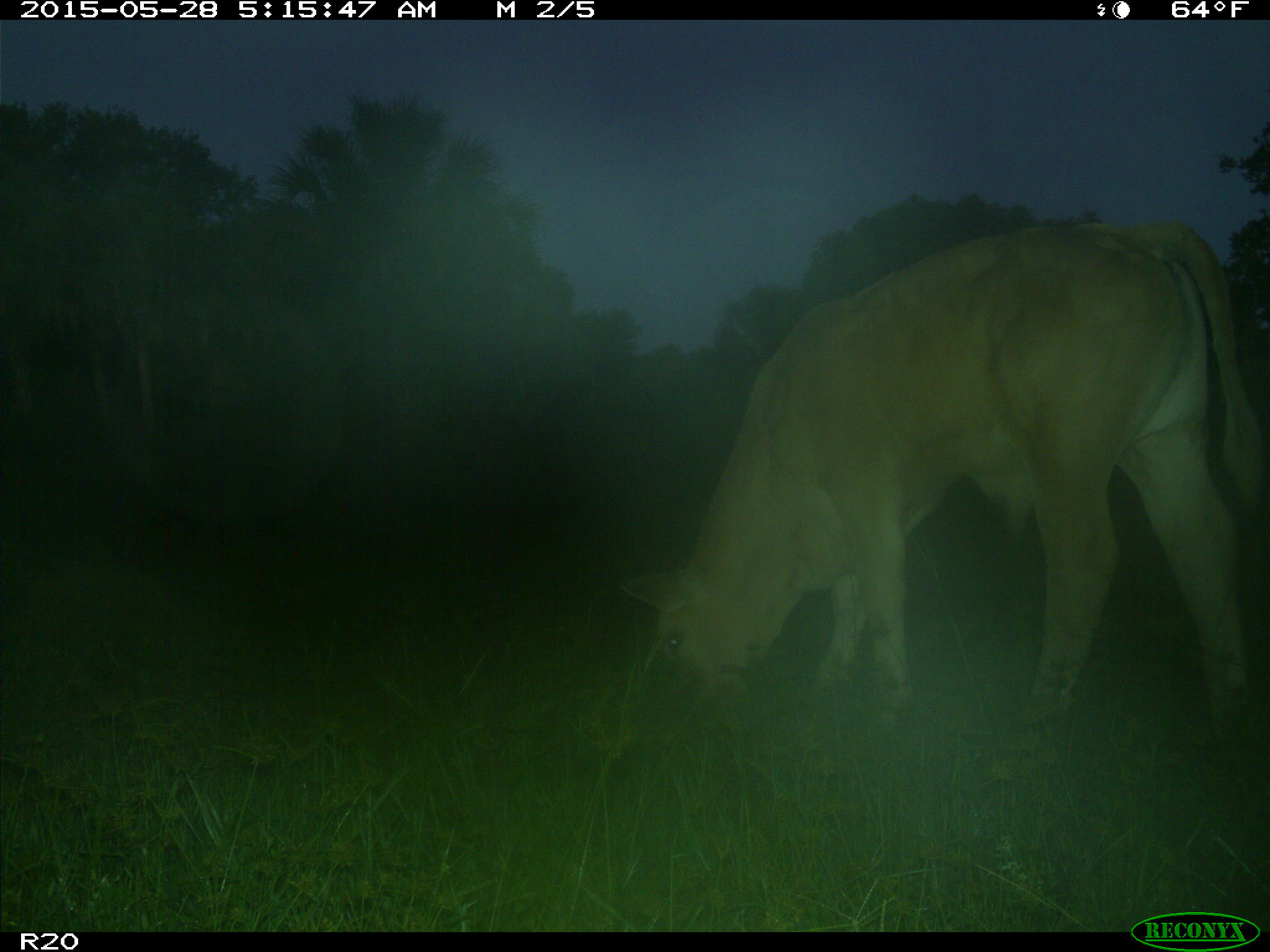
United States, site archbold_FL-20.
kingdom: Animalia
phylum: Chordata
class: Mammalia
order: Artiodactyla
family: Bovidae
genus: Bos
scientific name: Bos taurus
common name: domestic cow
Bos taurus (domestic cow).